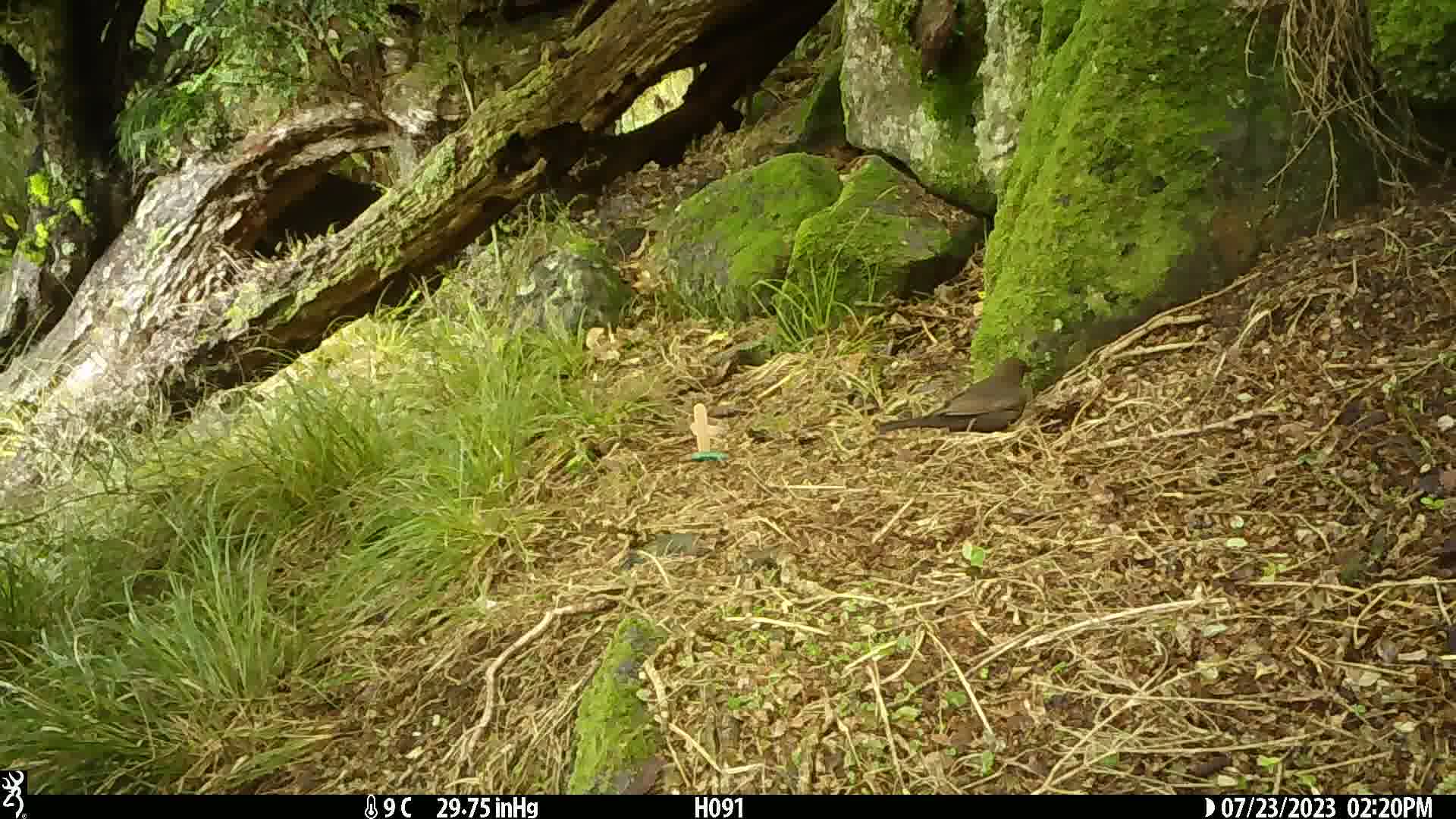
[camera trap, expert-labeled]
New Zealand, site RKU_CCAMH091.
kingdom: Animalia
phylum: Chordata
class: Aves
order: Passeriformes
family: Turdidae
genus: Turdus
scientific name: Turdus merula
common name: eurasian blackbird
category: blackbird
Blackbird (eurasian blackbird) (Turdus merula).